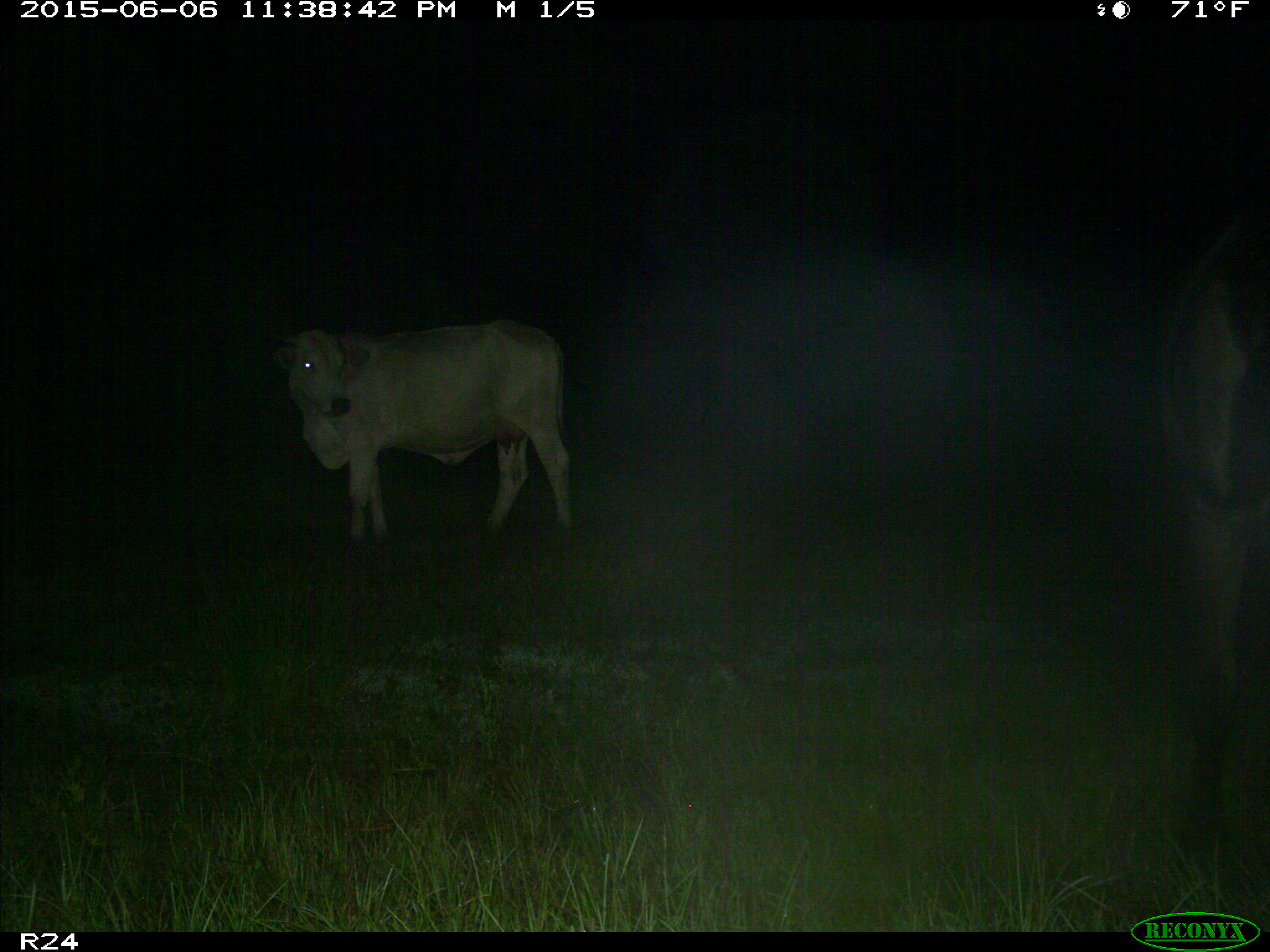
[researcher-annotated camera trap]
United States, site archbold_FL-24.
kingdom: Animalia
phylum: Chordata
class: Mammalia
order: Artiodactyla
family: Bovidae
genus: Bos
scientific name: Bos taurus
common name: domestic cow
Bos taurus (domestic cow).